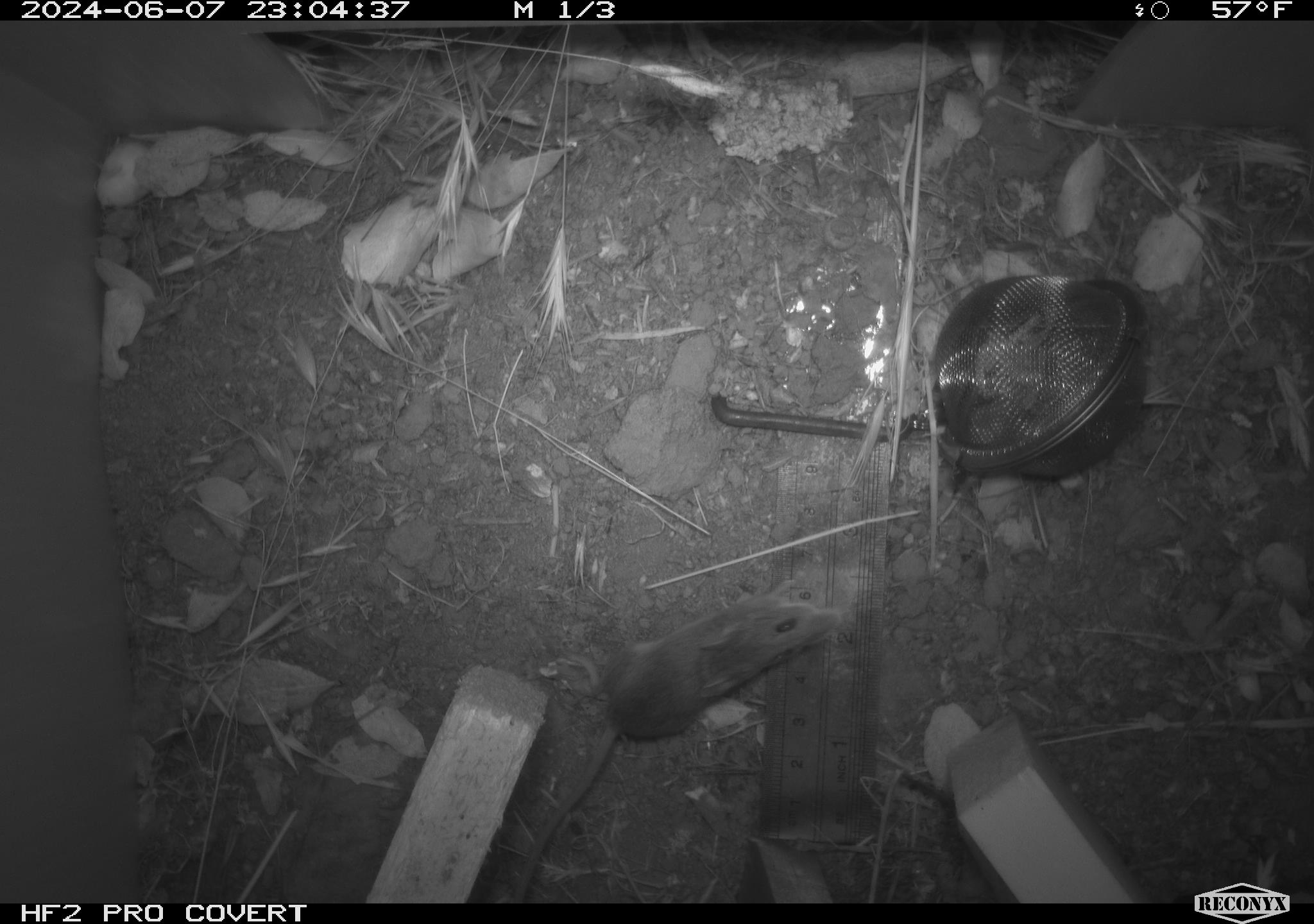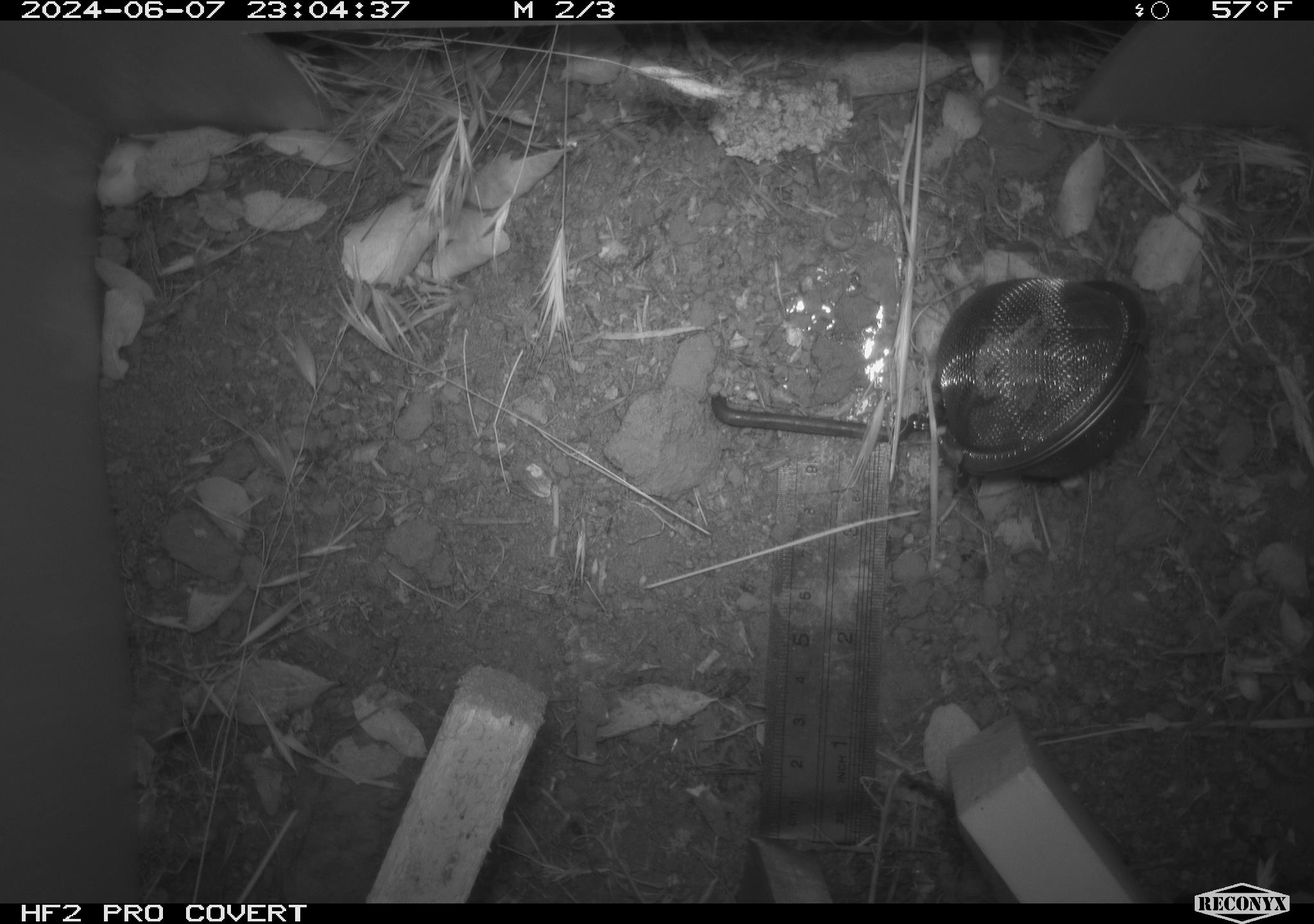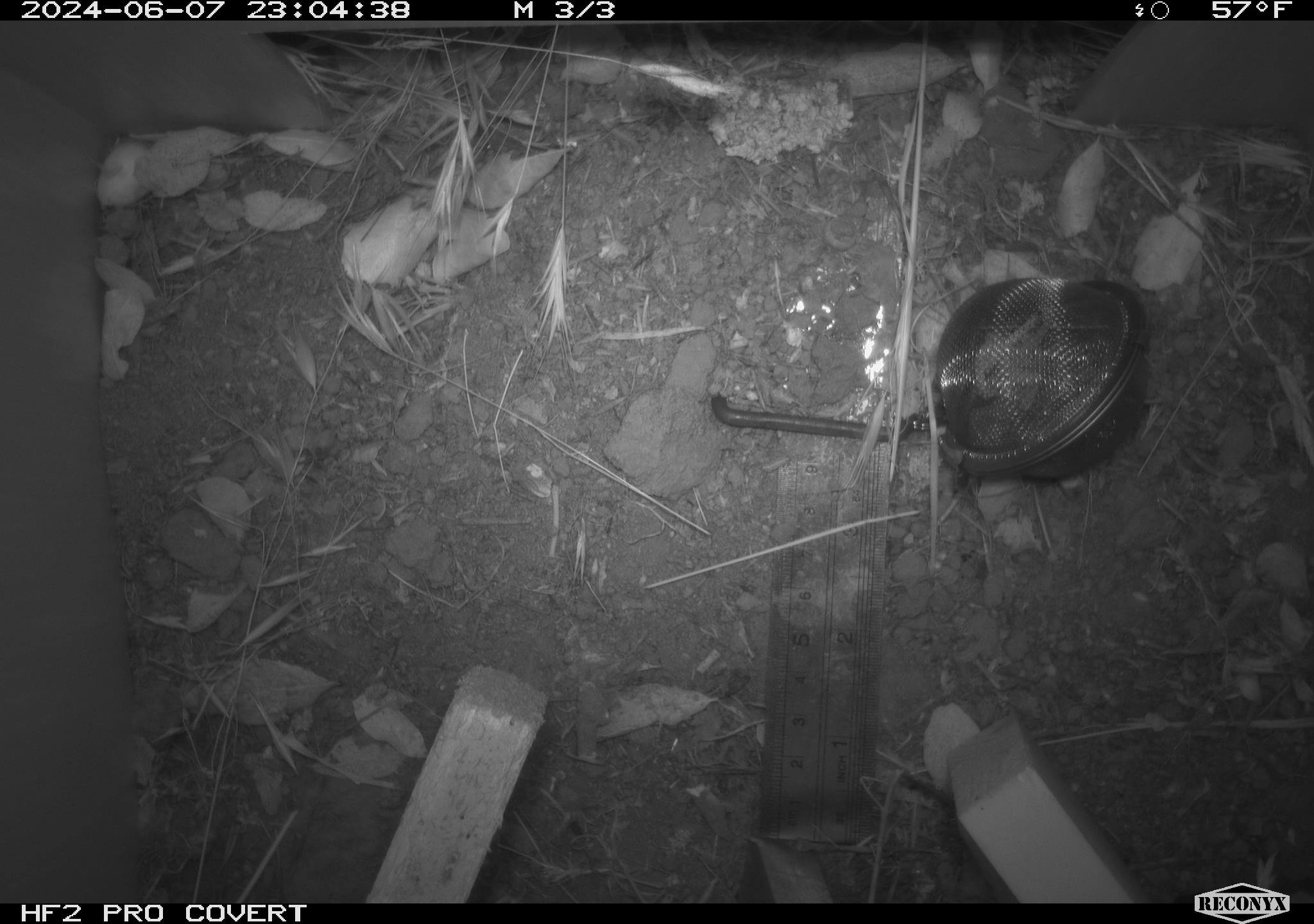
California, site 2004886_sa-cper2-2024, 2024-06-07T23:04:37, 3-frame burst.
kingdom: Animalia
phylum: Chordata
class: Mammalia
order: Rodentia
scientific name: Rodentia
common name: rodent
Rodent (Rodentia).